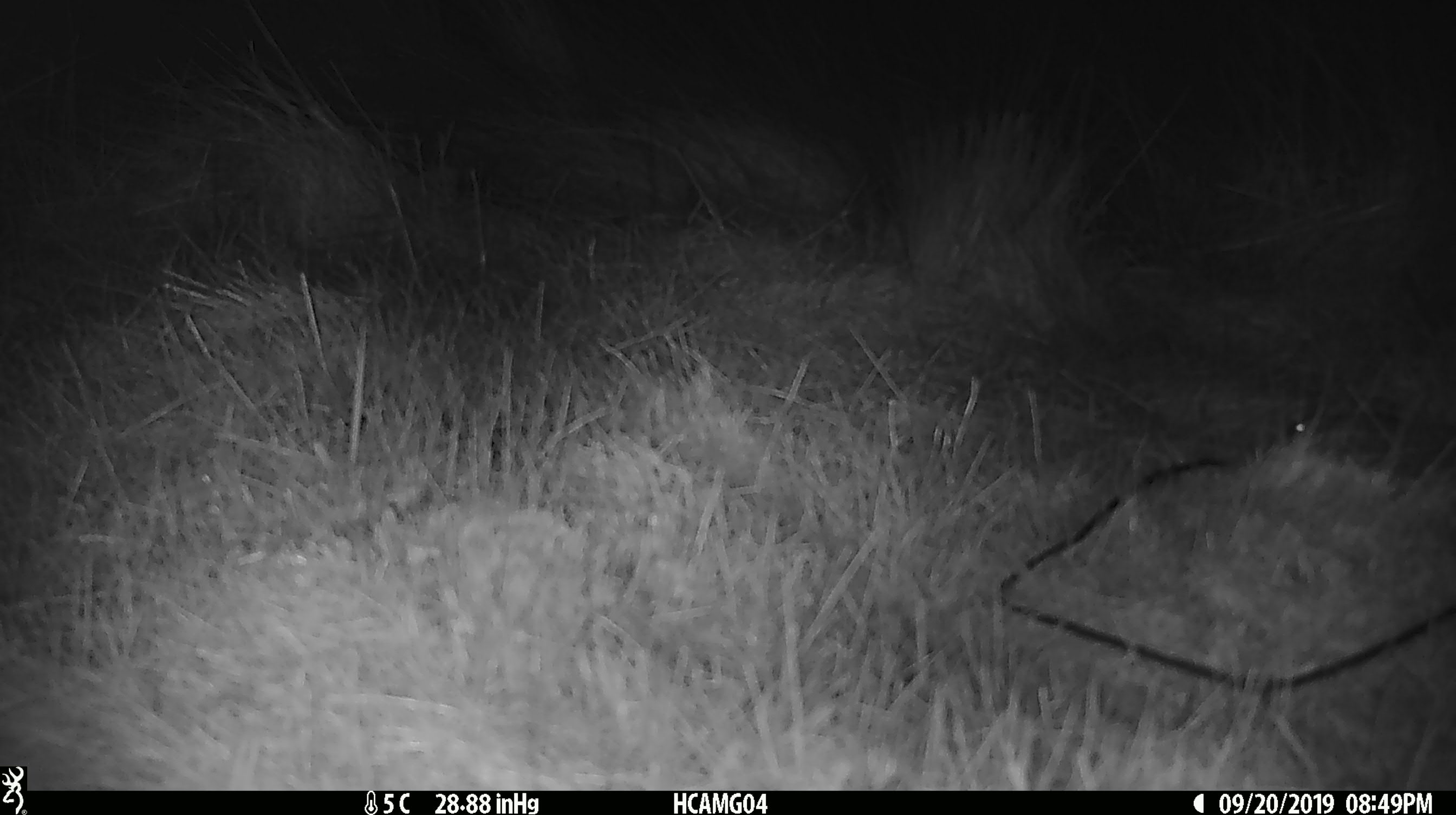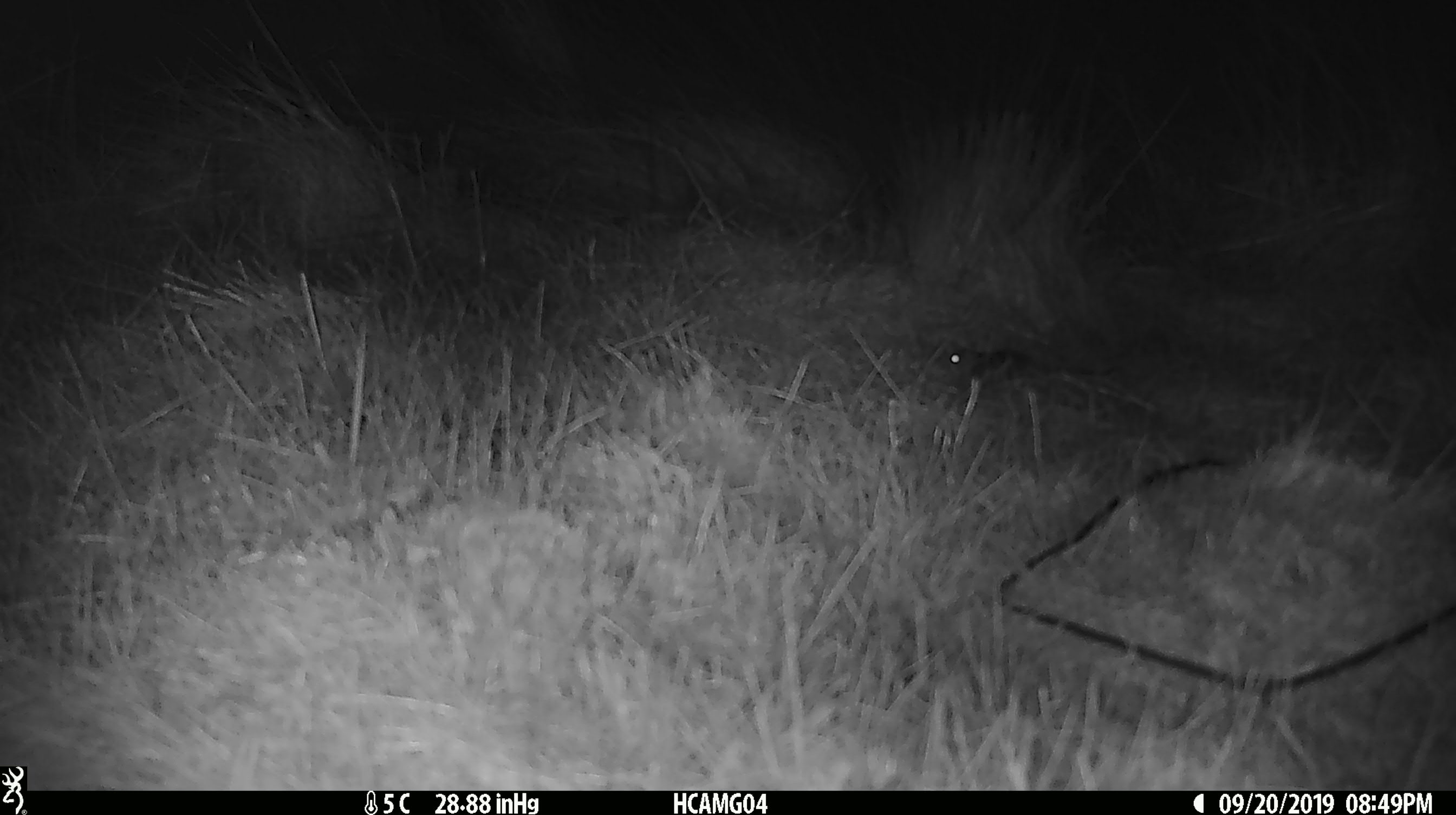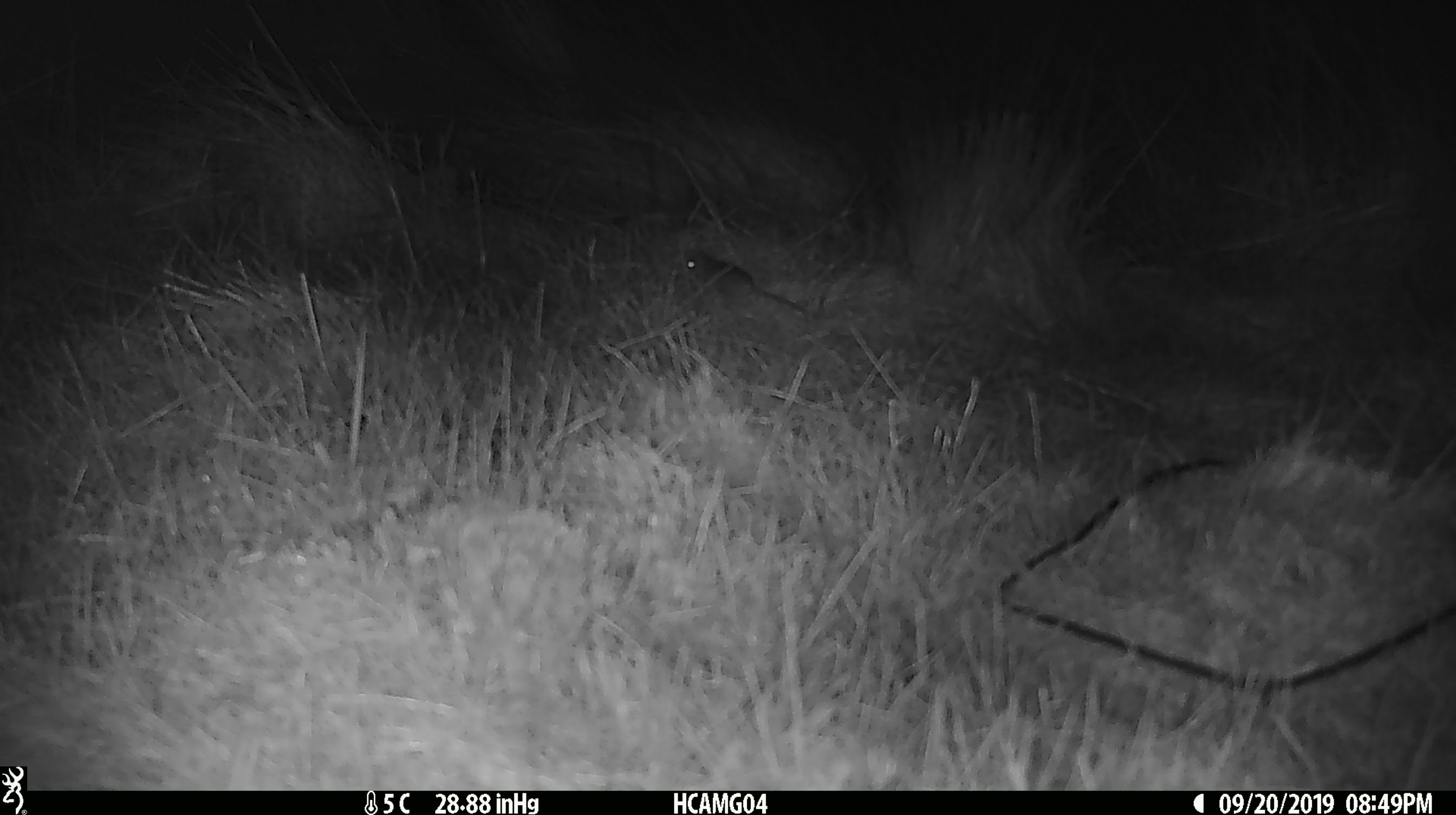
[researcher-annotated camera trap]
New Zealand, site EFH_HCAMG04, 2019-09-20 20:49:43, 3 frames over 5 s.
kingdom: Animalia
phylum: Chordata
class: Mammalia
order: Rodentia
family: Muridae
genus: Mus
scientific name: Mus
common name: mouse